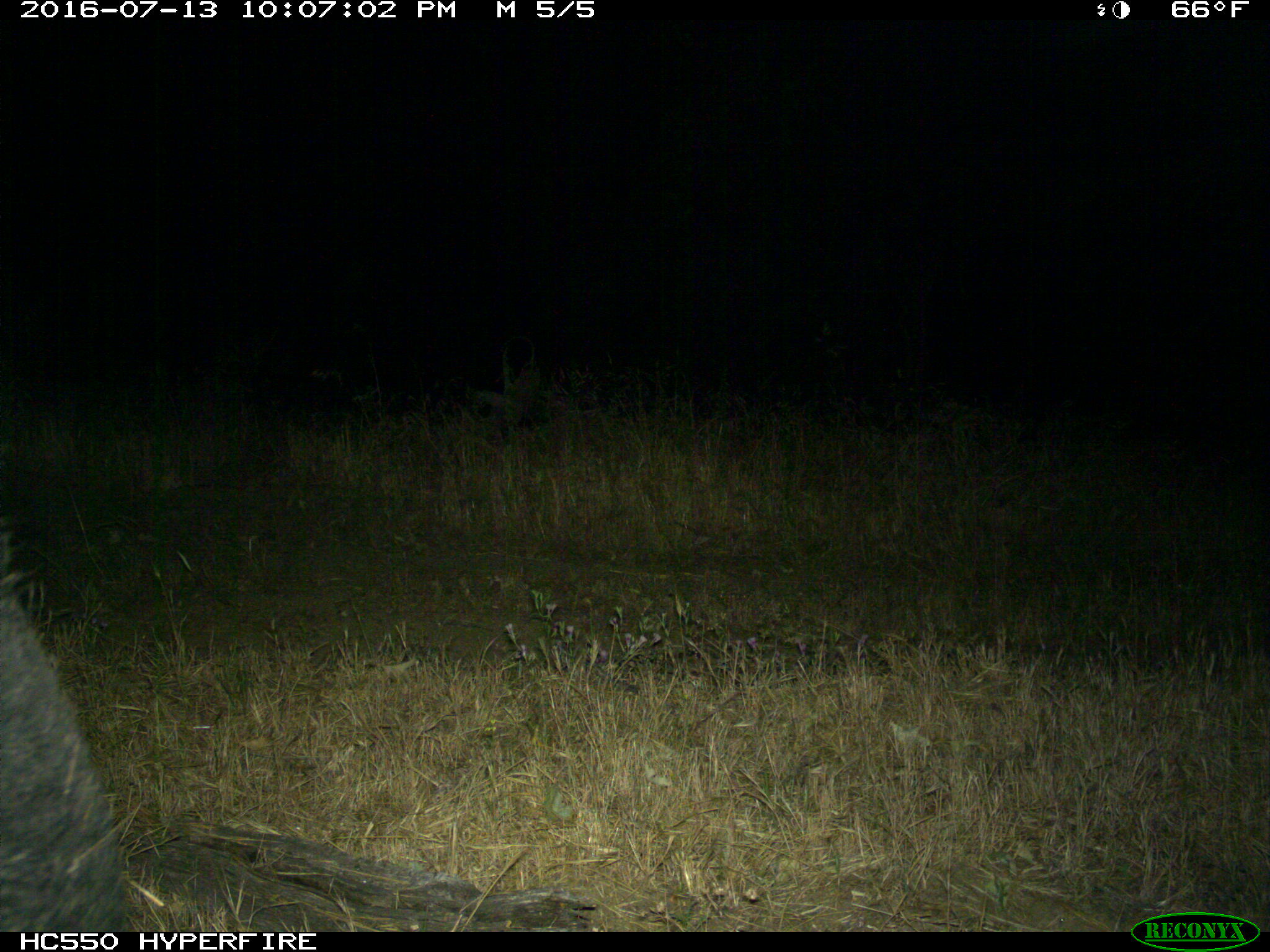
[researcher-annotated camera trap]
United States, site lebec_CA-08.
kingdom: Animalia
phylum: Chordata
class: Mammalia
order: Artiodactyla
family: Suidae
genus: Sus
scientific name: Sus scrofa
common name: wild boar